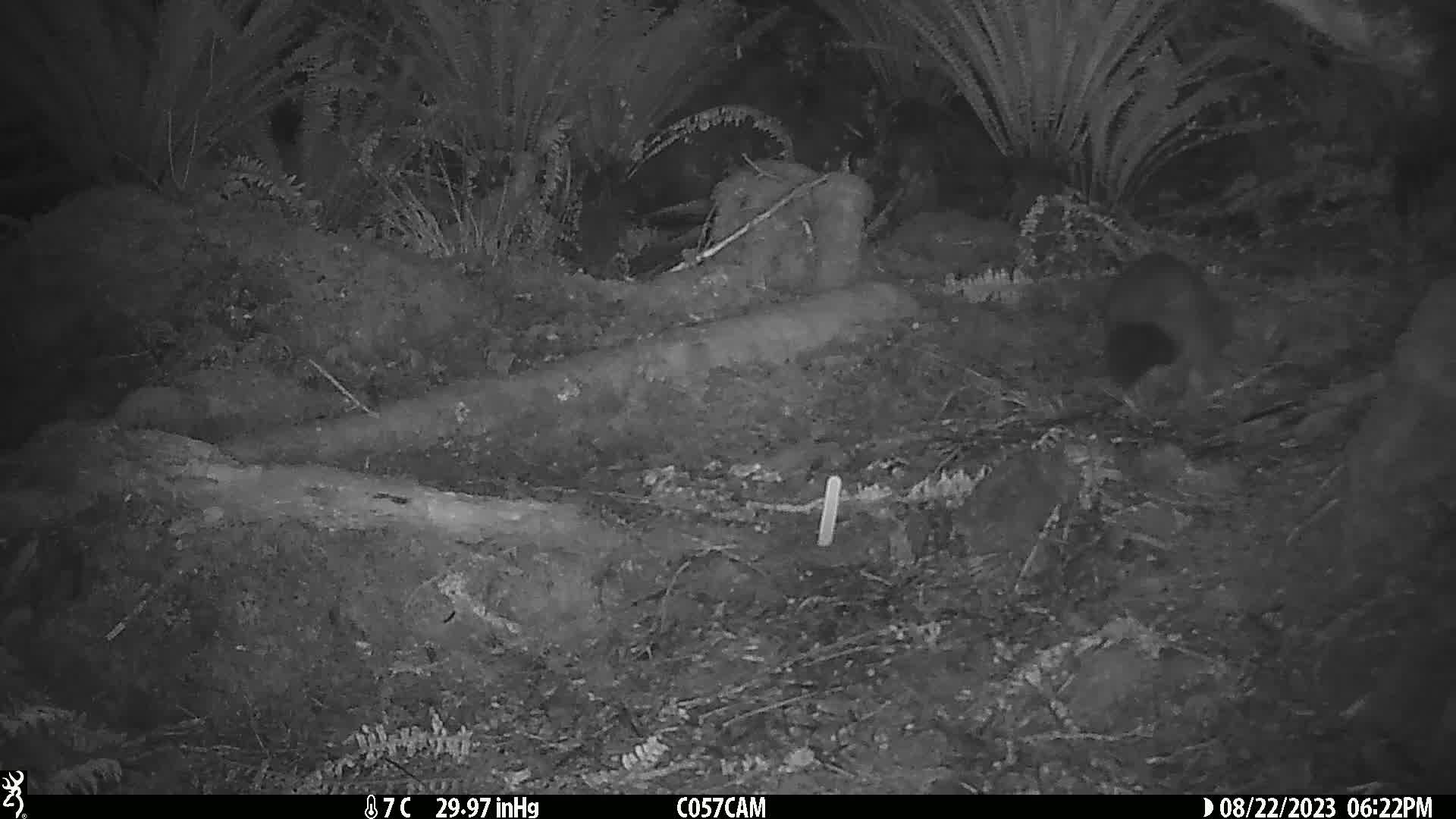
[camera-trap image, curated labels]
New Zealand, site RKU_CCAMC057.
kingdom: Animalia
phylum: Chordata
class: Mammalia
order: Diprotodontia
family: Phalangeridae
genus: Trichosurus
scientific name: Trichosurus vulpecula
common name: common brushtail possum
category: possum